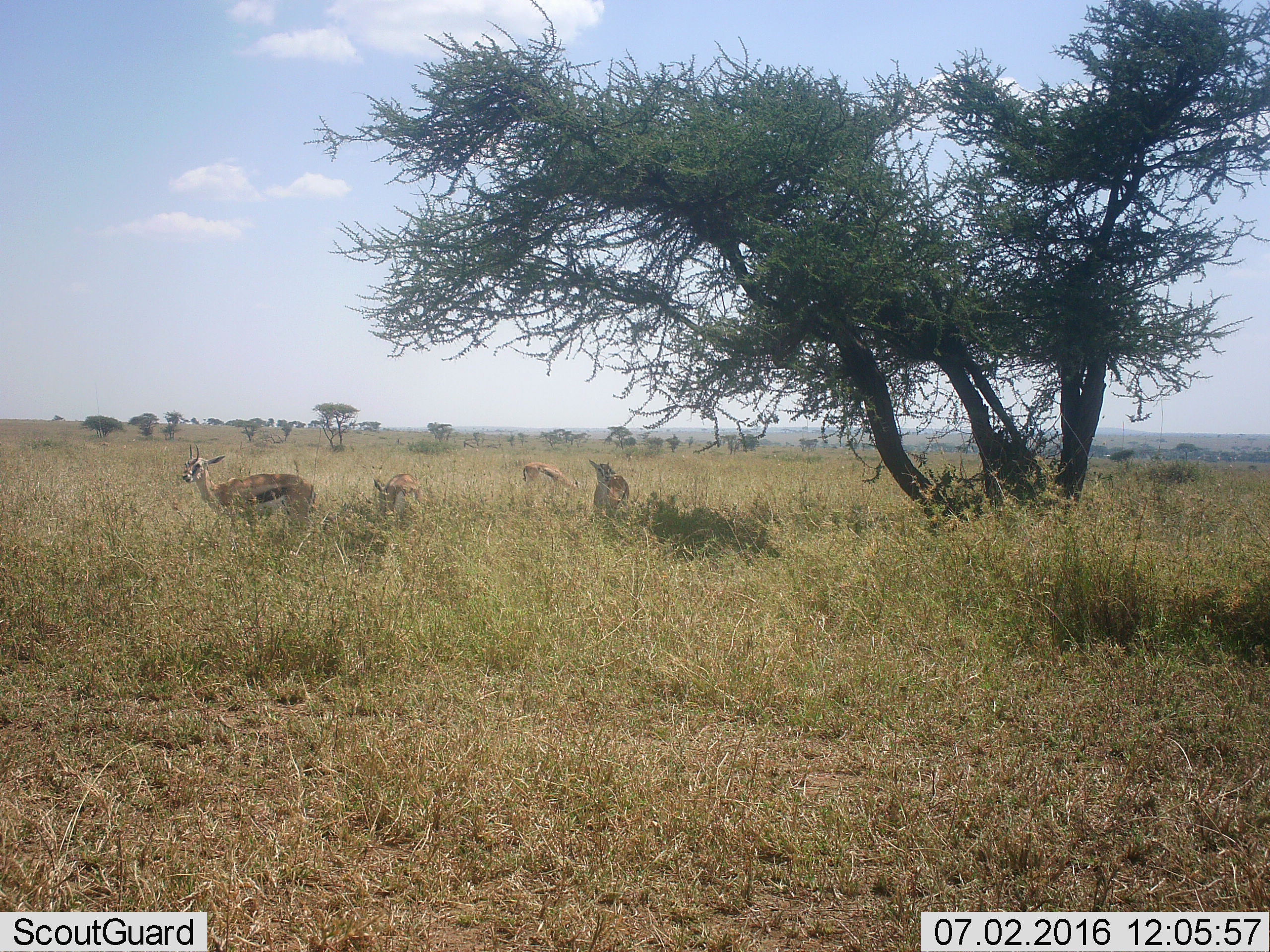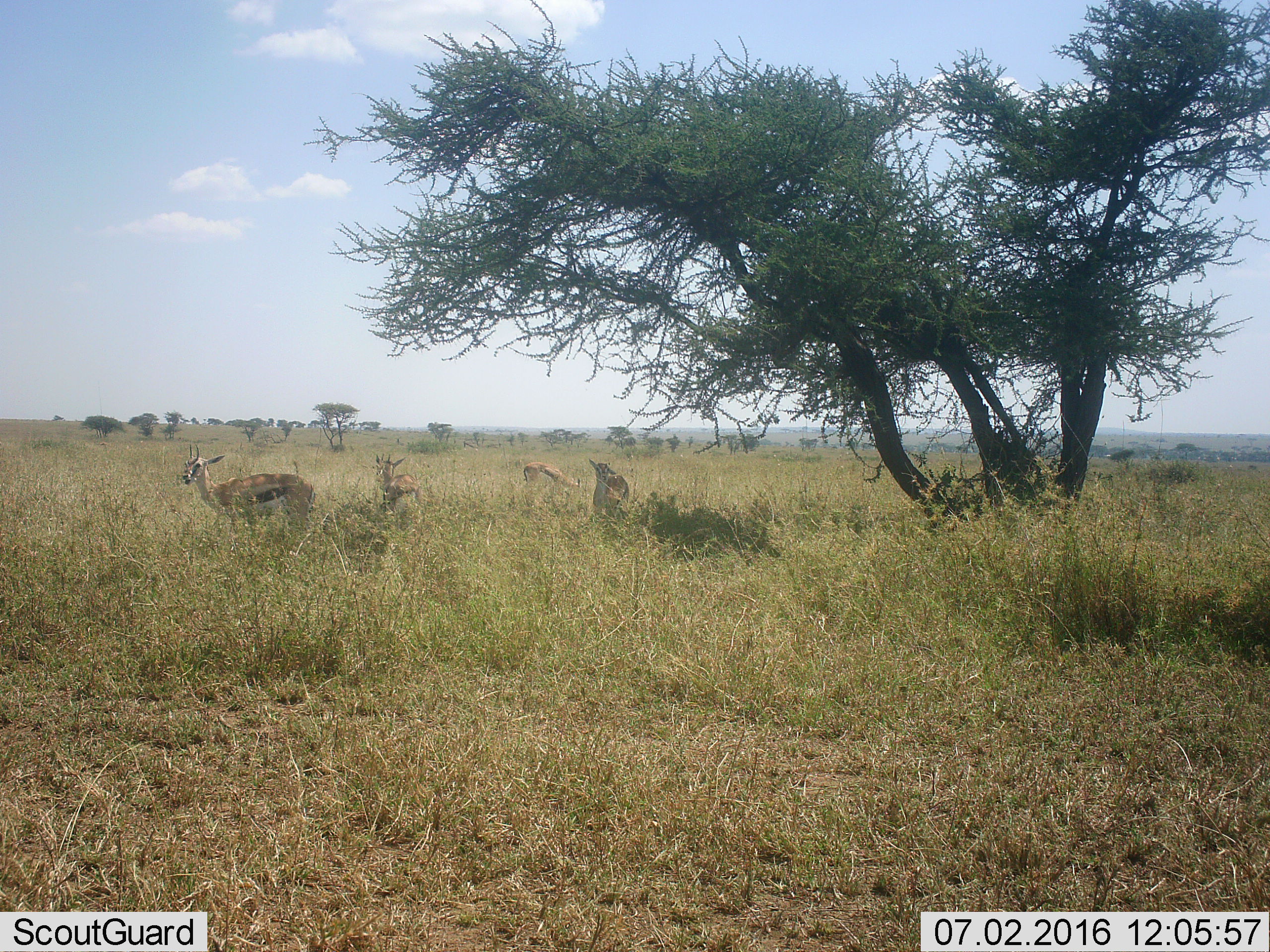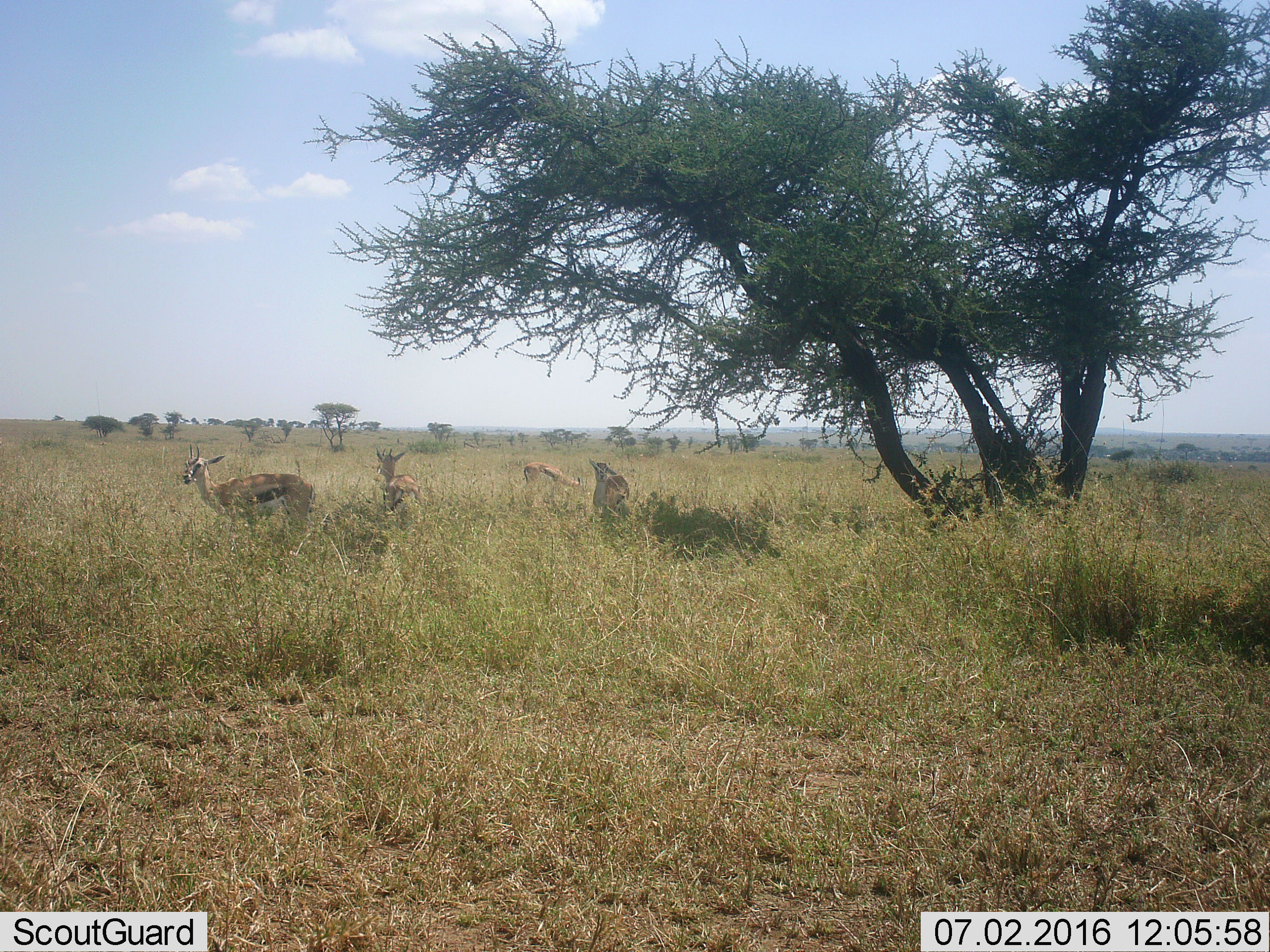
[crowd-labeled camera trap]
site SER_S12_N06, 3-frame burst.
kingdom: Animalia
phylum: Chordata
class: Mammalia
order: Artiodactyla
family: Bovidae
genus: Eudorcas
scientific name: Eudorcas thomsonii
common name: thomson's gazelle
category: gazellethomsons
Gazellethomsons (thomson's gazelle) (Eudorcas thomsonii), count 4. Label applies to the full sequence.